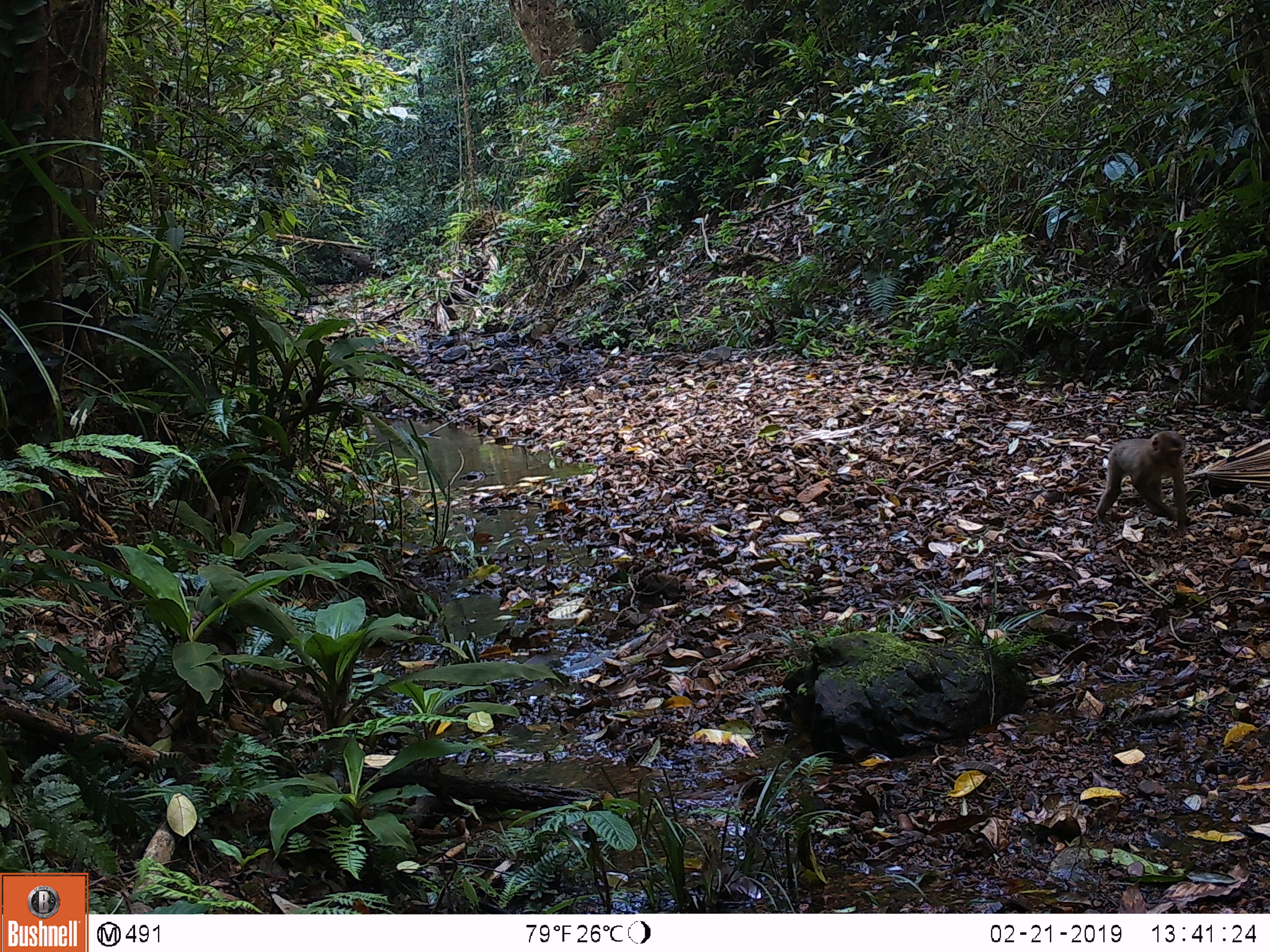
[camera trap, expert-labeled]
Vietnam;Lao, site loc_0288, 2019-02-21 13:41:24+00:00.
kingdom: Animalia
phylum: Chordata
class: Mammalia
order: Primates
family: Cercopithecidae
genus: Macaca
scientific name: Macaca arctoides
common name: stump-tailed macaque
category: stump tailed macaque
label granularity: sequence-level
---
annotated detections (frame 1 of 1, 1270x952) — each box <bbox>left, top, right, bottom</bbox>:
stump tailed macaque: <bbox>1093, 430, 1189, 538</bbox>